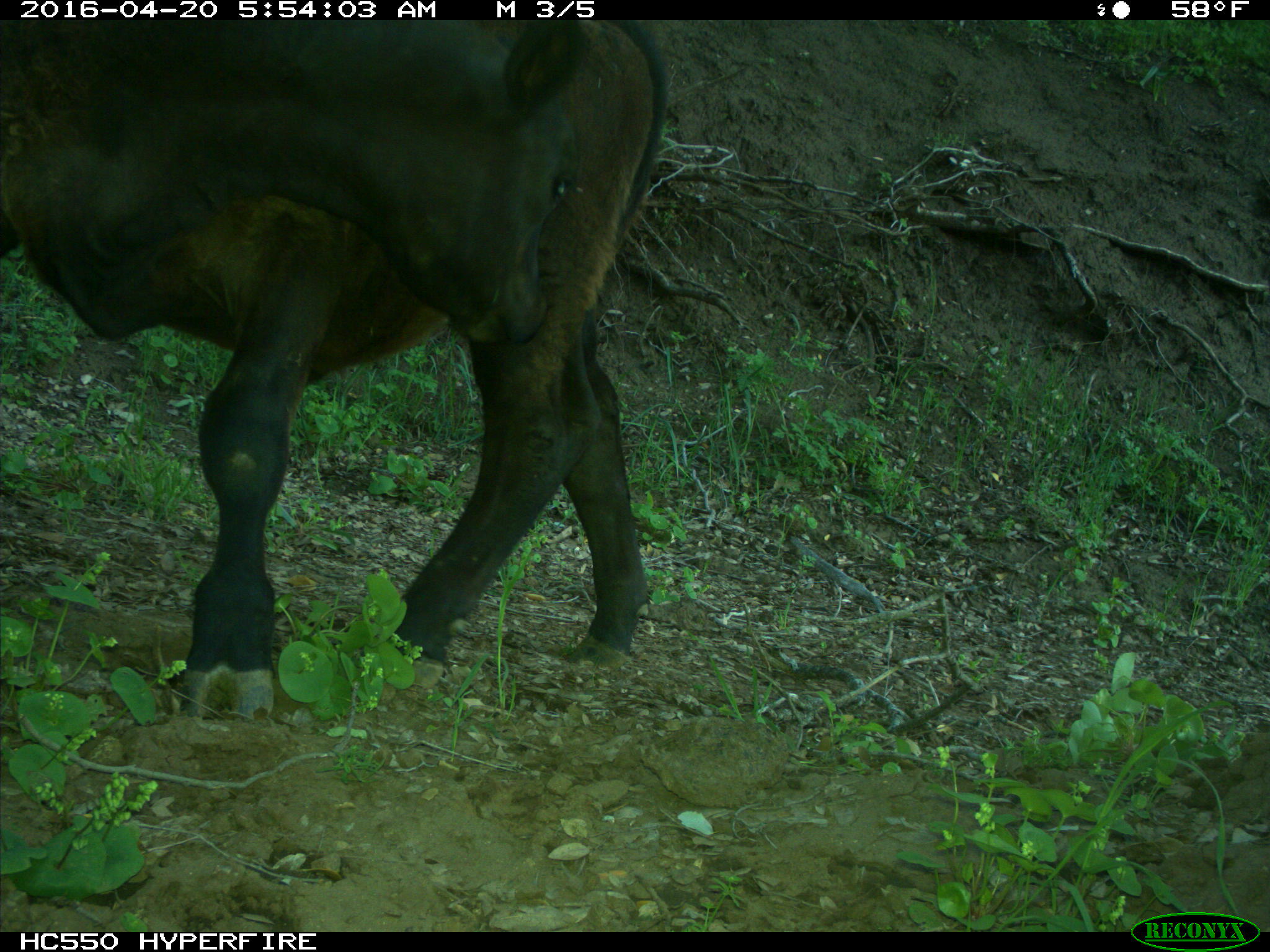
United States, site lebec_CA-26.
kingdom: Animalia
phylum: Chordata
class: Mammalia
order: Artiodactyla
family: Bovidae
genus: Bos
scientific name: Bos taurus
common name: domestic cow